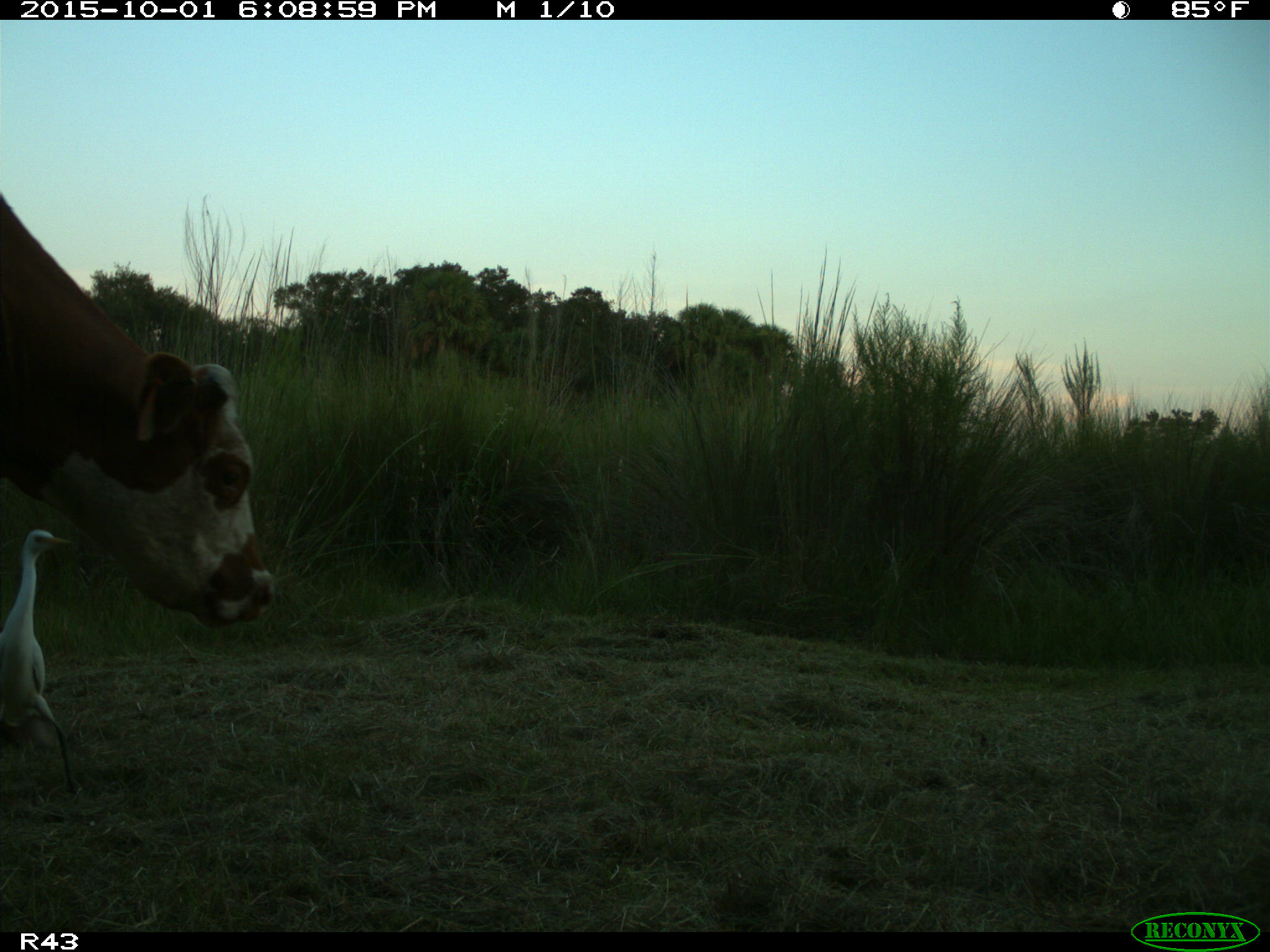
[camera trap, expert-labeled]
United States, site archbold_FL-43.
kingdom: Animalia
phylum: Chordata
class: Mammalia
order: Artiodactyla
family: Bovidae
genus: Bos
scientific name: Bos taurus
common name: domestic cow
Bos taurus (domestic cow).